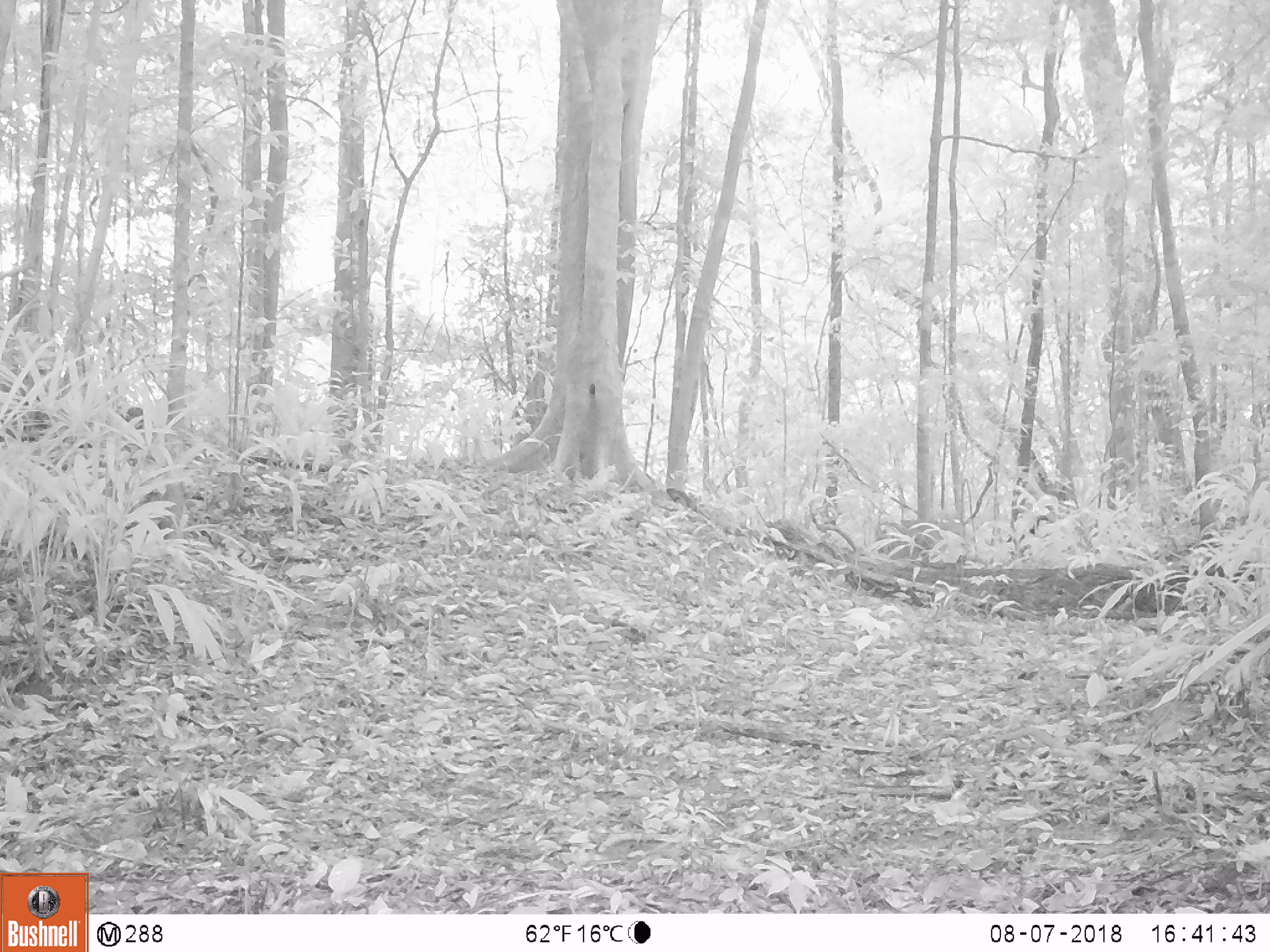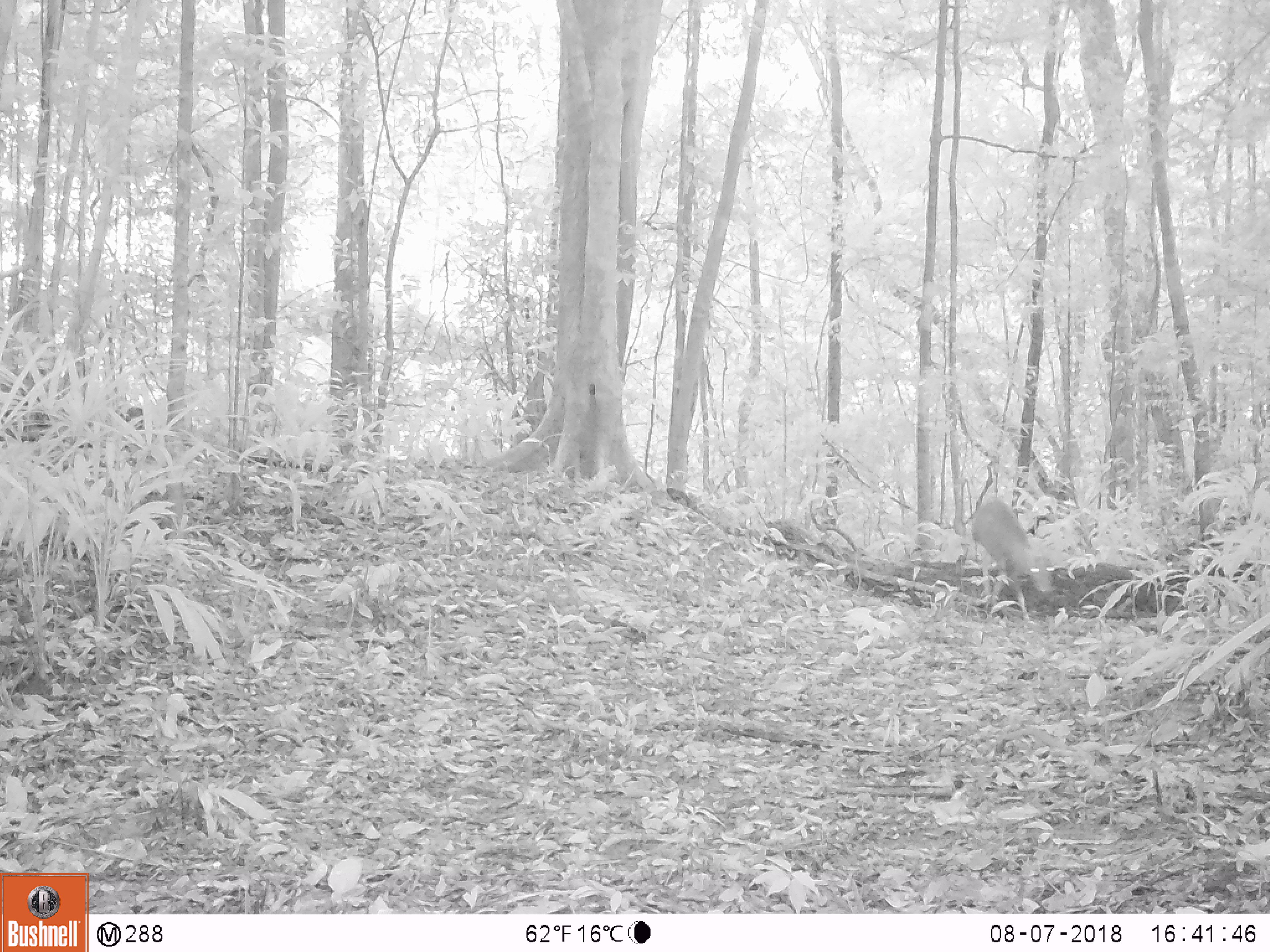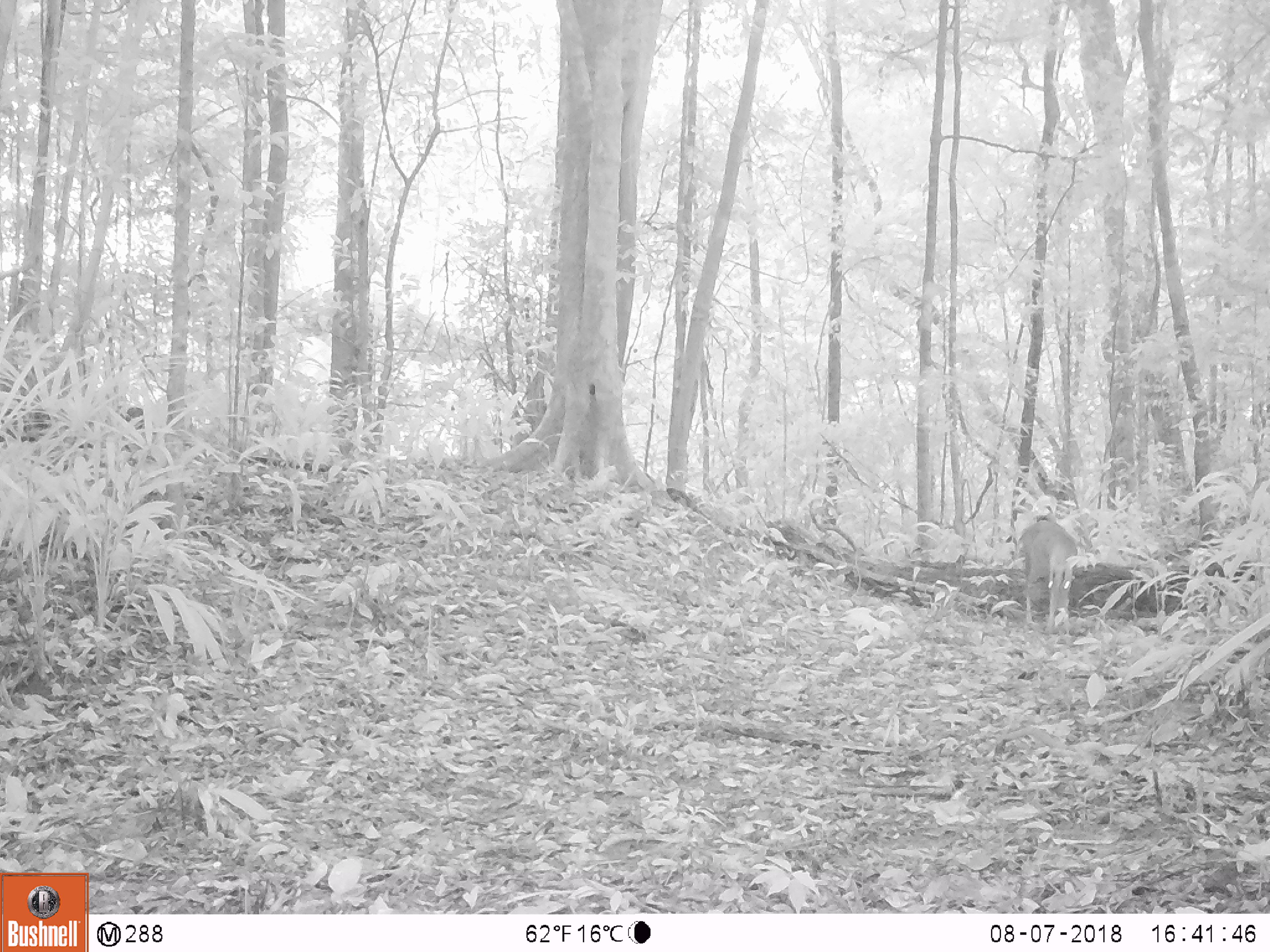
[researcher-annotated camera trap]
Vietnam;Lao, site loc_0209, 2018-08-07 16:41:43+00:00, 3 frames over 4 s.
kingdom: Animalia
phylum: Chordata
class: Mammalia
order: Artiodactyla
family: Cervidae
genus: Muntiacus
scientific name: Muntiacus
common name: muntjacs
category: unidentified muntjac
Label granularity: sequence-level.